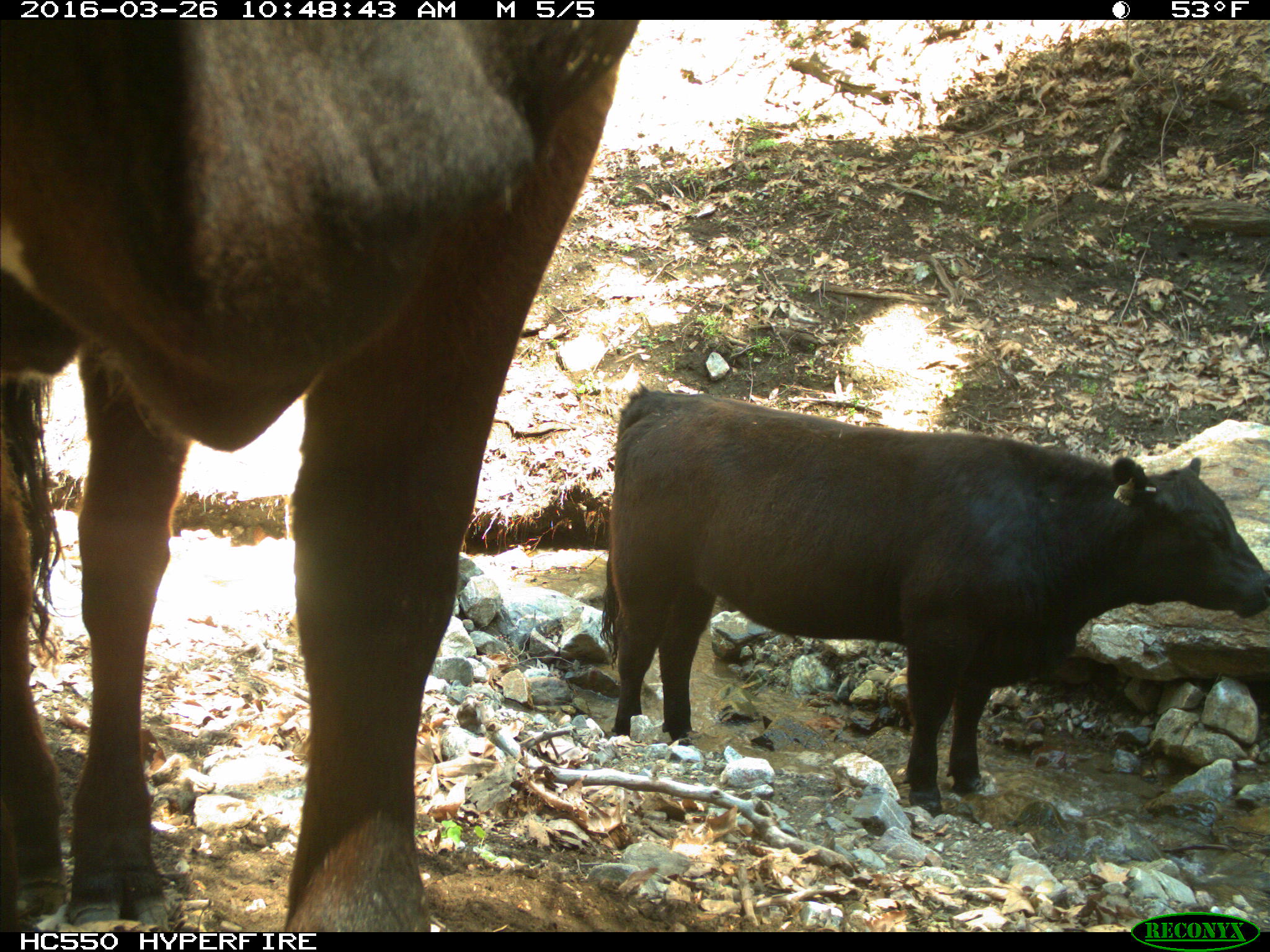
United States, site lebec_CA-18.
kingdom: Animalia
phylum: Chordata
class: Mammalia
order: Artiodactyla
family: Bovidae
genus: Bos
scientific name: Bos taurus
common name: domestic cow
Bos taurus (domestic cow).